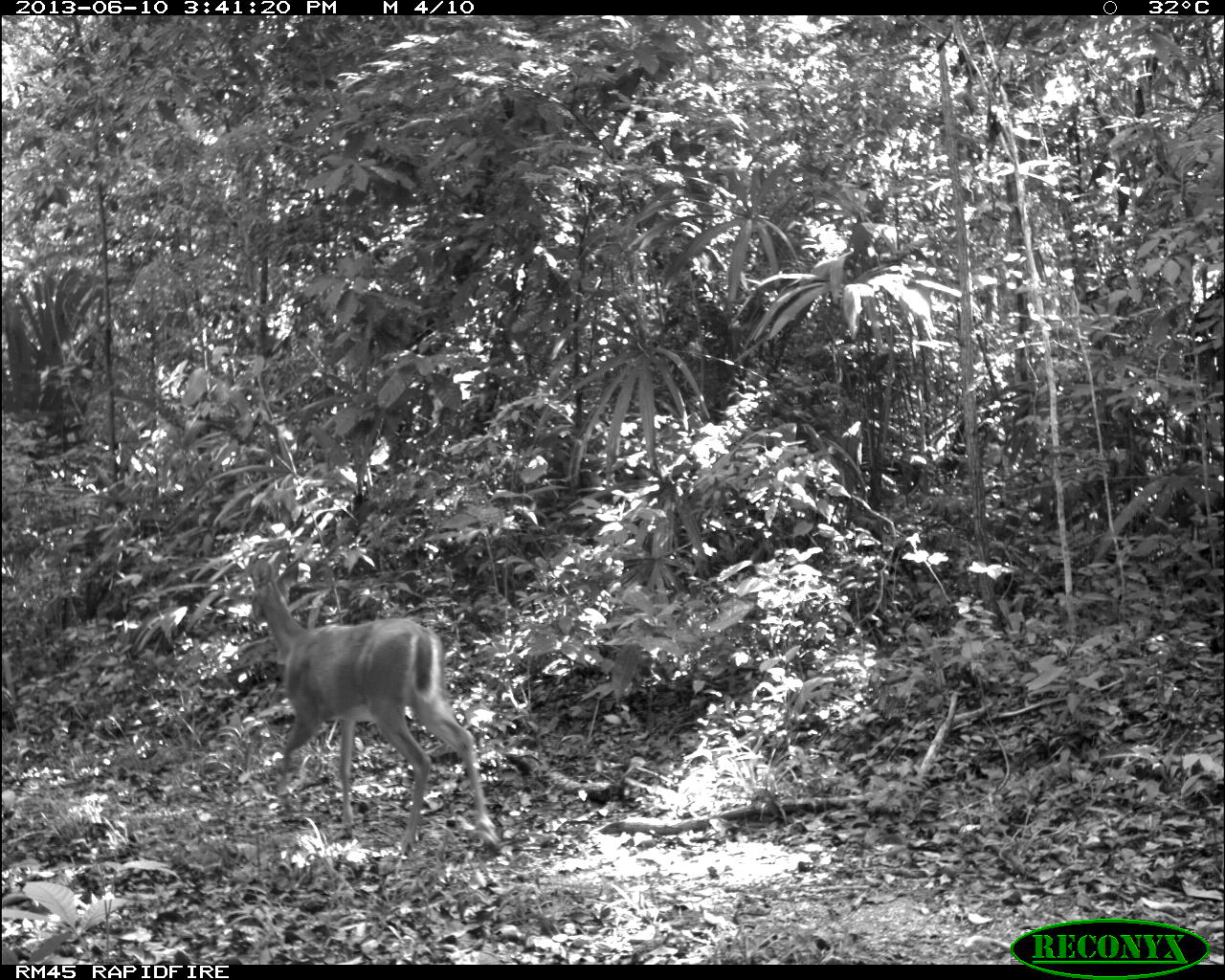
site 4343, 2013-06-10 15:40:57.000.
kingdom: Animalia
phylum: Chordata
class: Mammalia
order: Artiodactyla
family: Cervidae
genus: Odocoileus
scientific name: Odocoileus virginianus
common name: white-tailed deer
Odocoileus virginianus (white-tailed deer), count 1.